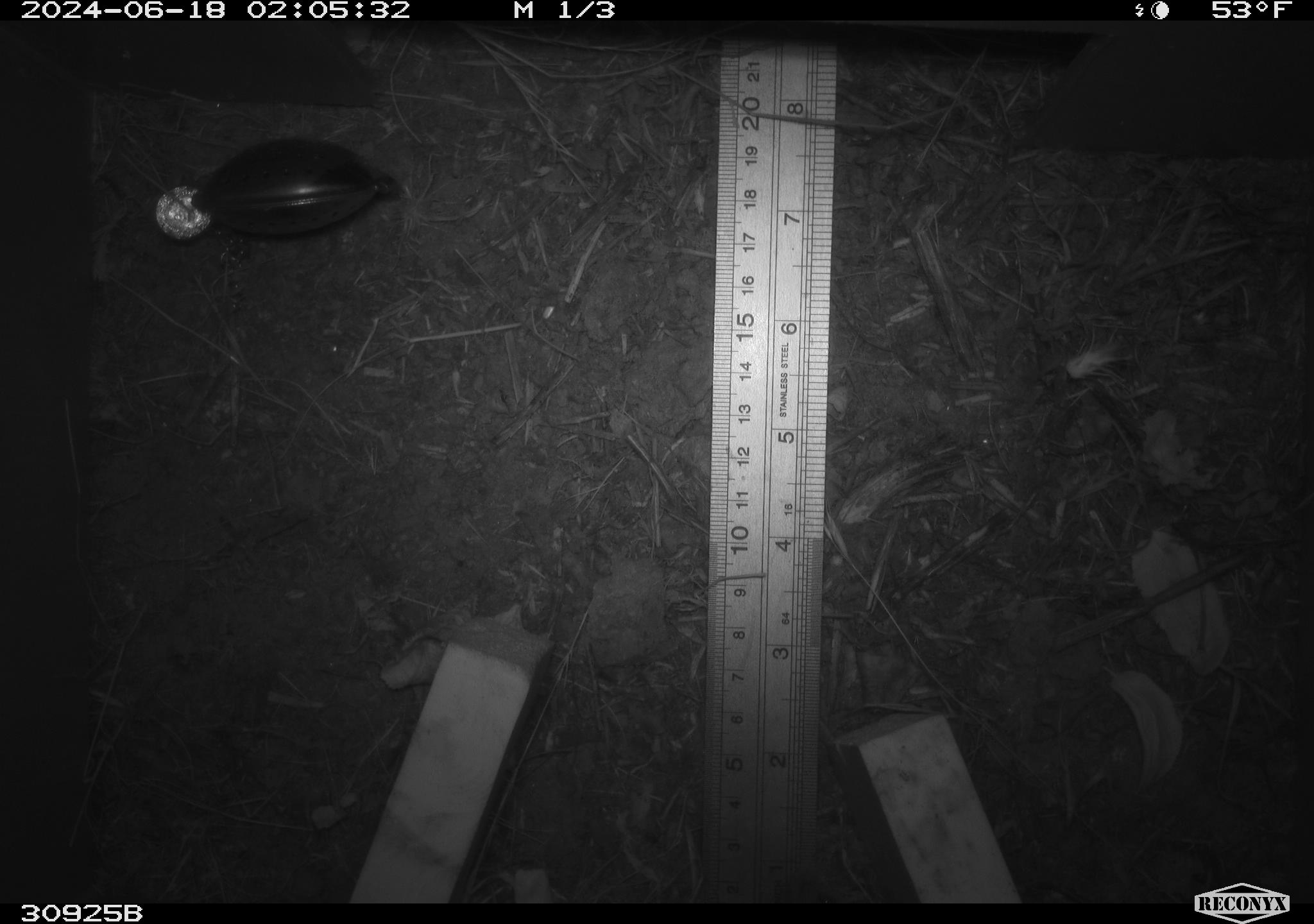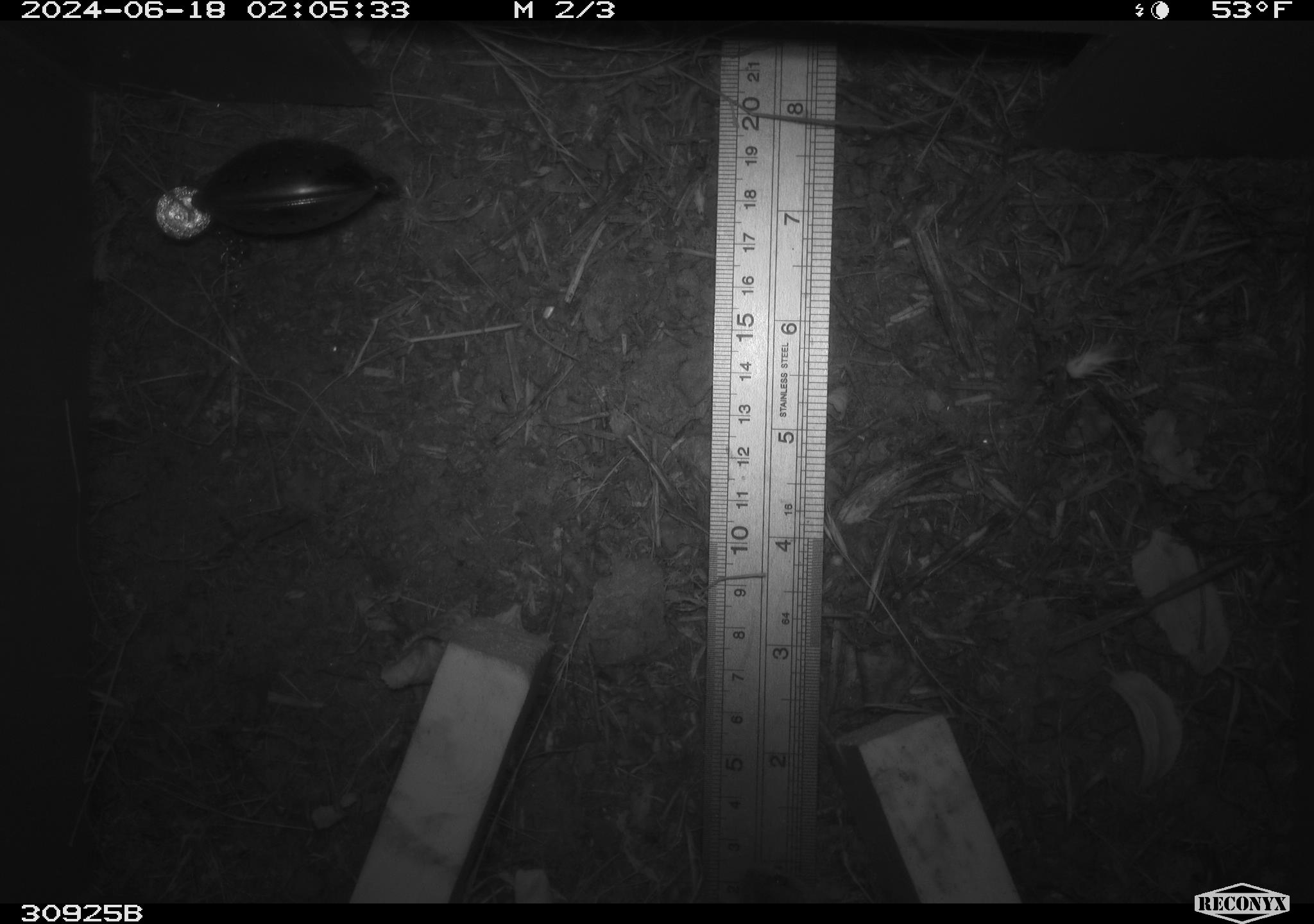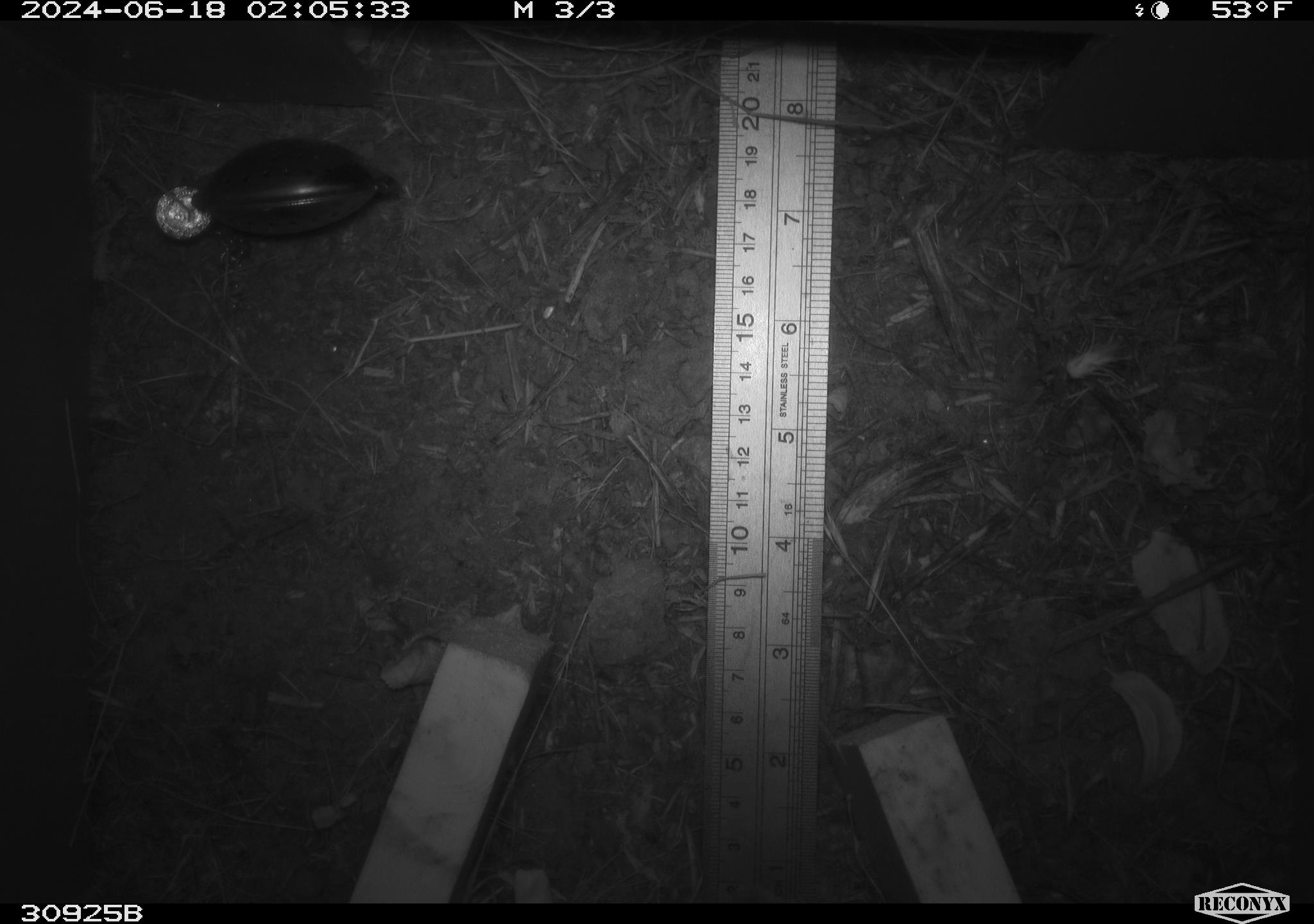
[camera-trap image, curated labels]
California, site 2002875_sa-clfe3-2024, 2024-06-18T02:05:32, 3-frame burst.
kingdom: Animalia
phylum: Chordata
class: Mammalia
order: Rodentia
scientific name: Rodentia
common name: mouse species